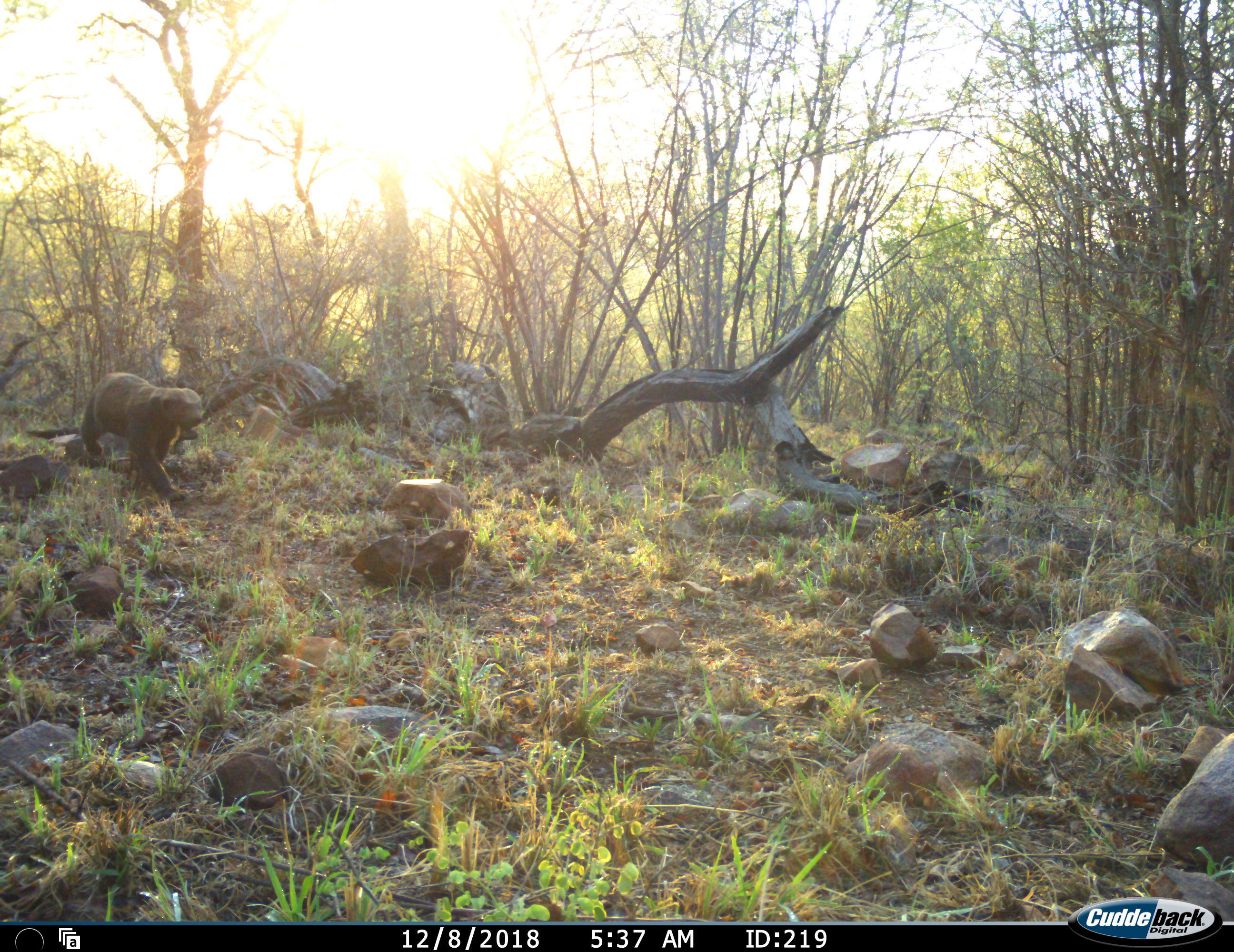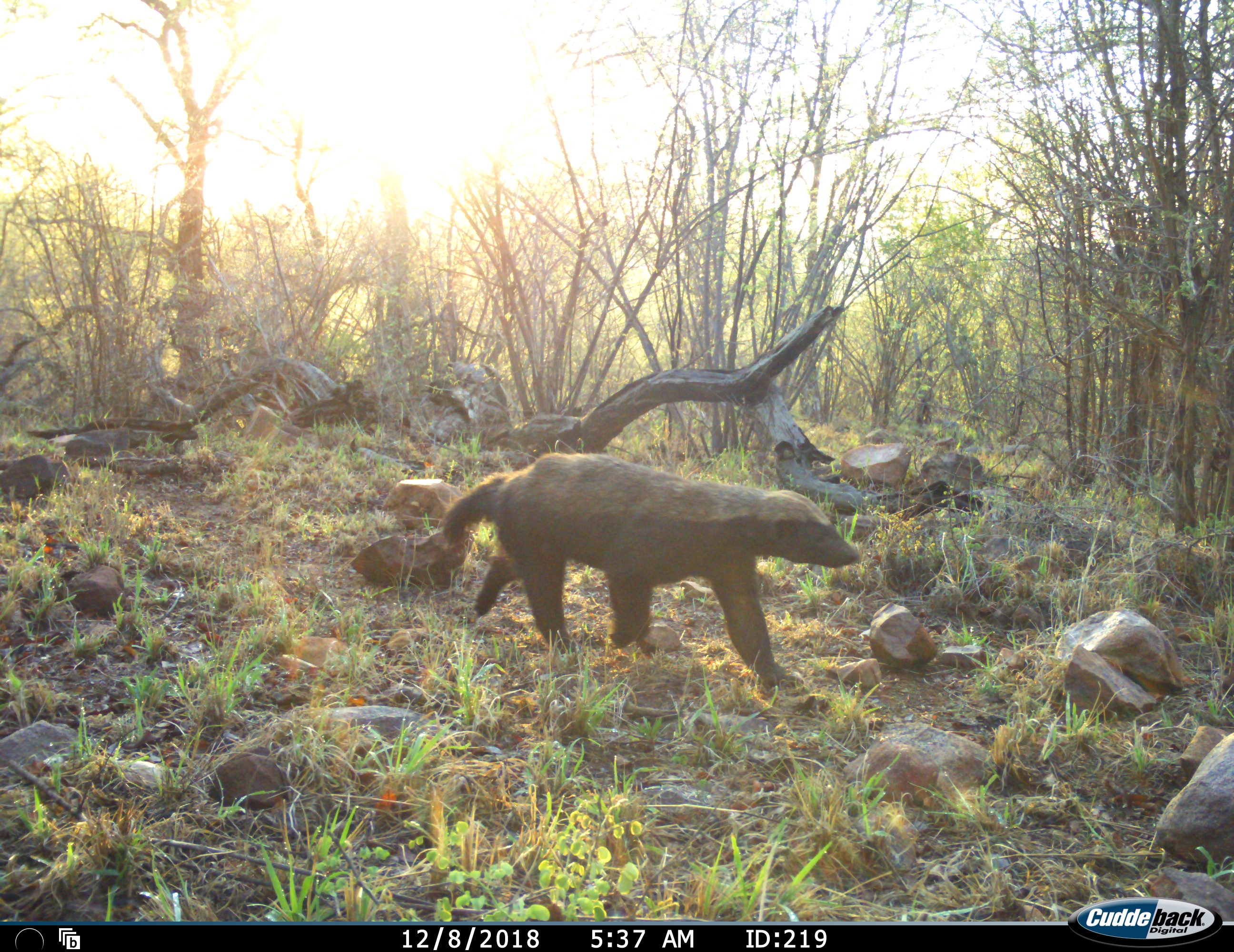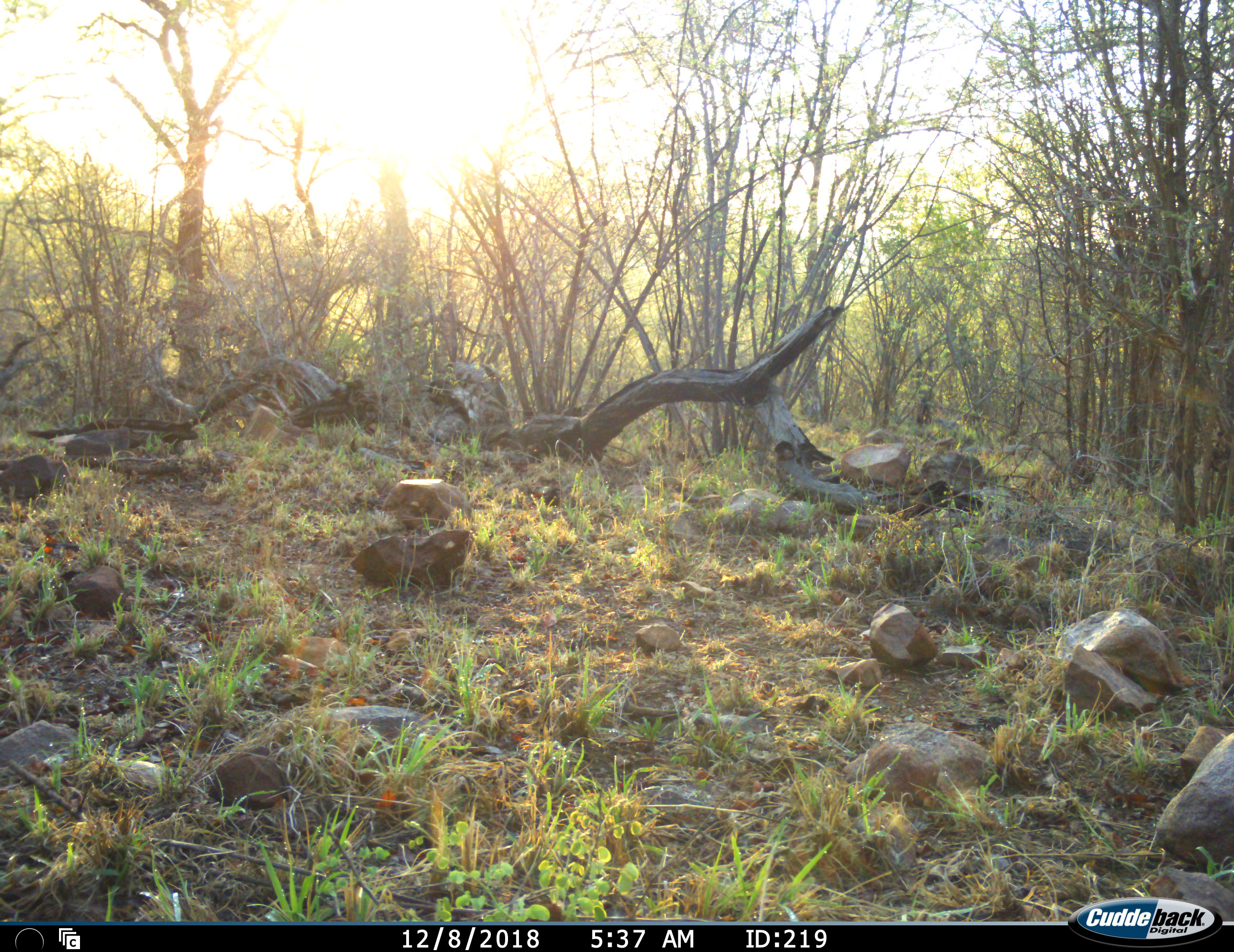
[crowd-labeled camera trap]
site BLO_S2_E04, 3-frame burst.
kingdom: Animalia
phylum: Chordata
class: Mammalia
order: Carnivora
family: Mustelidae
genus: Mellivora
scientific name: Mellivora capensis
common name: honey badger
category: honeybadger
Honeybadger (honey badger) (Mellivora capensis), count 1. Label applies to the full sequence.